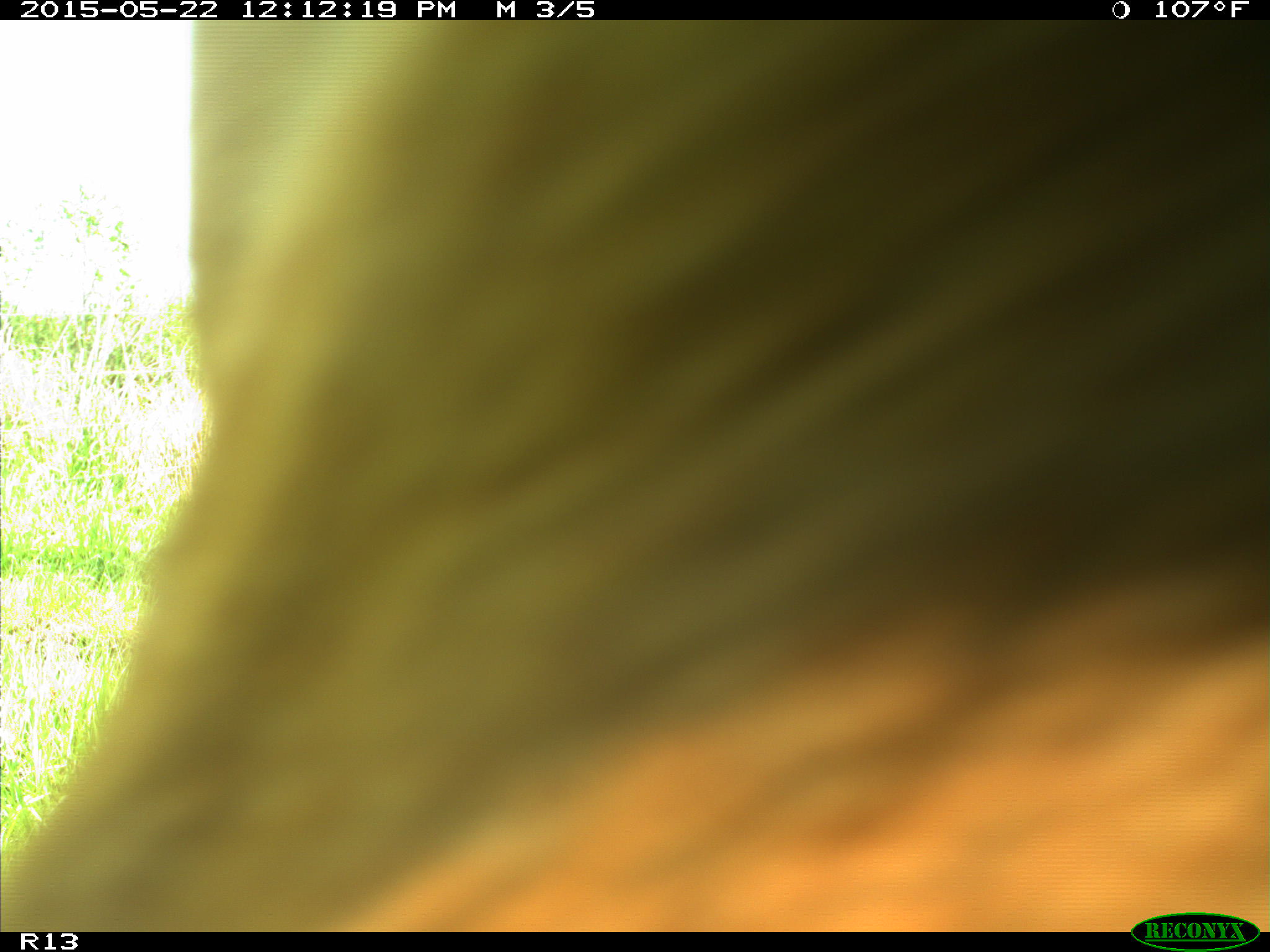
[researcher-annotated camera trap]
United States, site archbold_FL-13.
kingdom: Animalia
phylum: Chordata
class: Mammalia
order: Artiodactyla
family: Bovidae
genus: Bos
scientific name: Bos taurus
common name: domestic cow